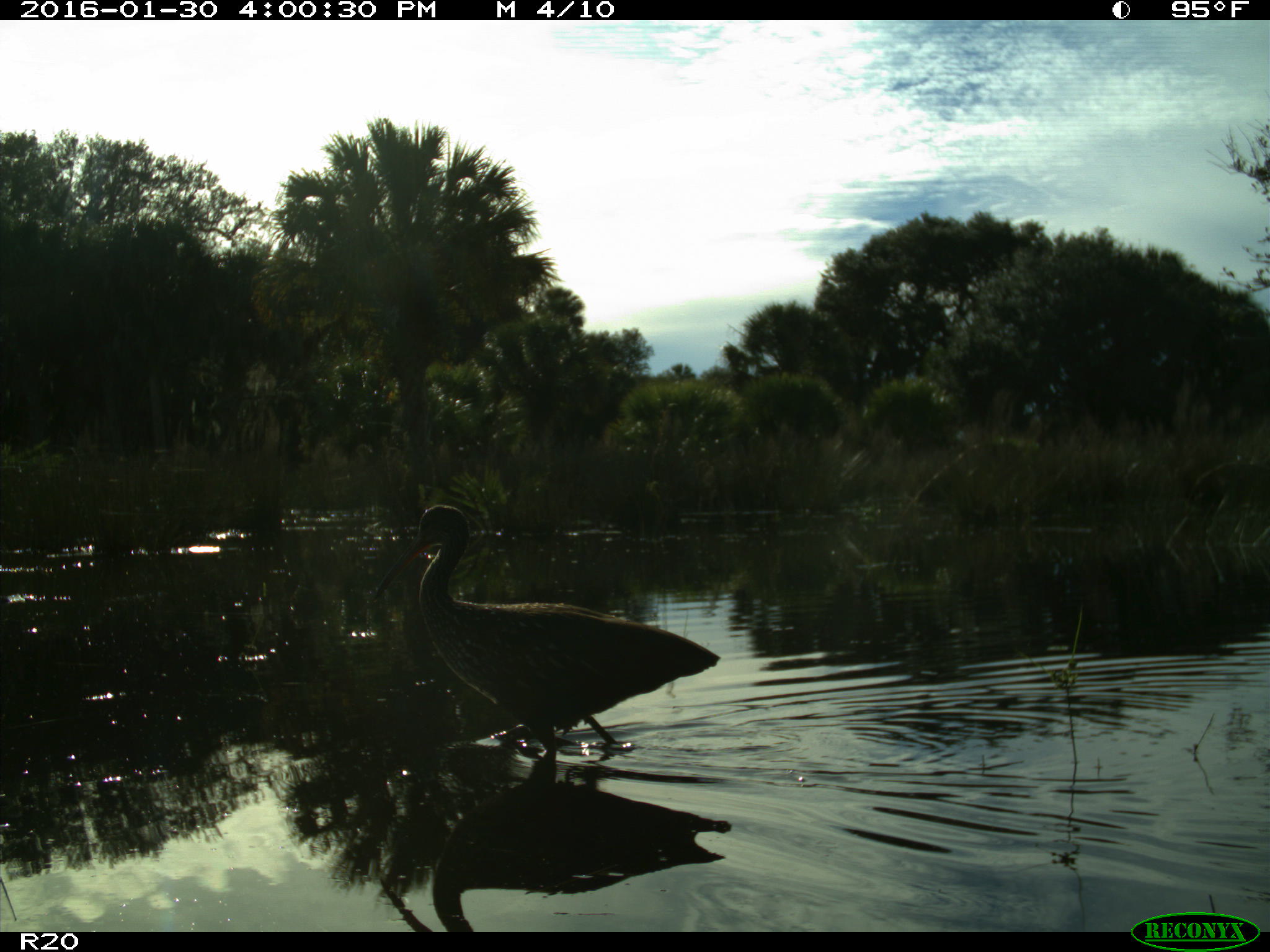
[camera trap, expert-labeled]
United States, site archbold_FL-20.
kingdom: Animalia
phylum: Chordata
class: Aves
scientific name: Aves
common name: birds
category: unidentified bird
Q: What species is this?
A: Unidentified bird (birds) (Aves).